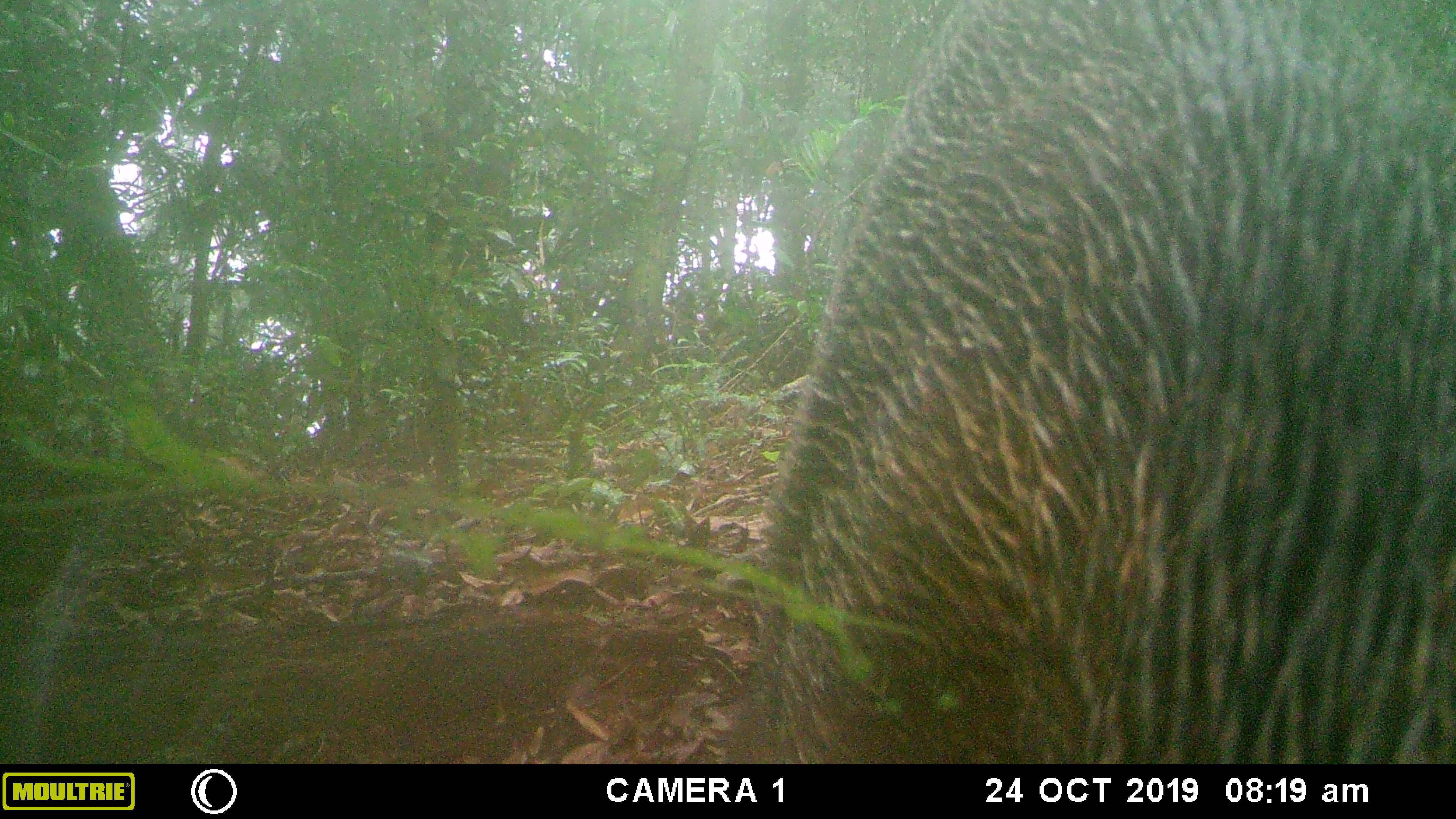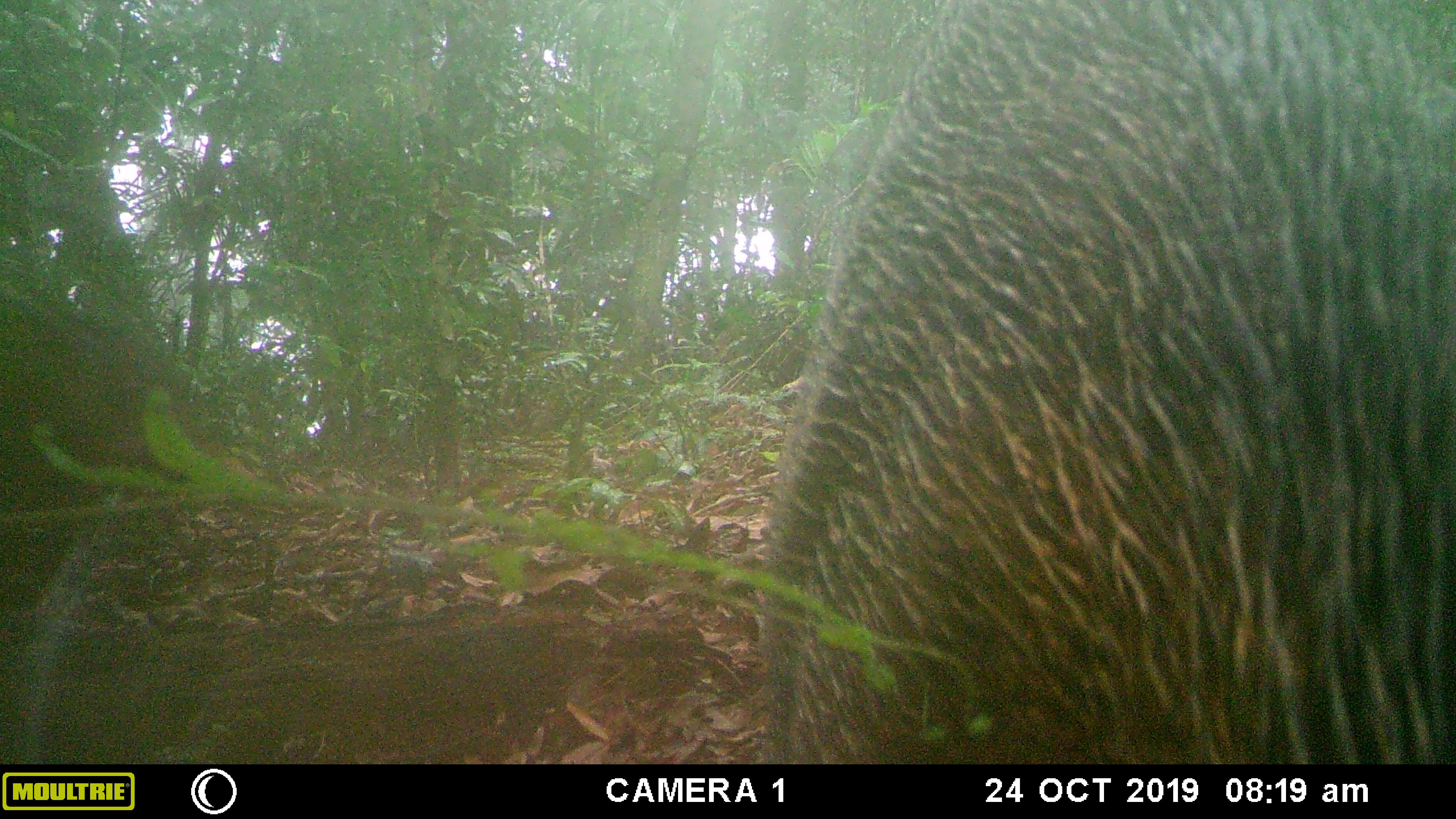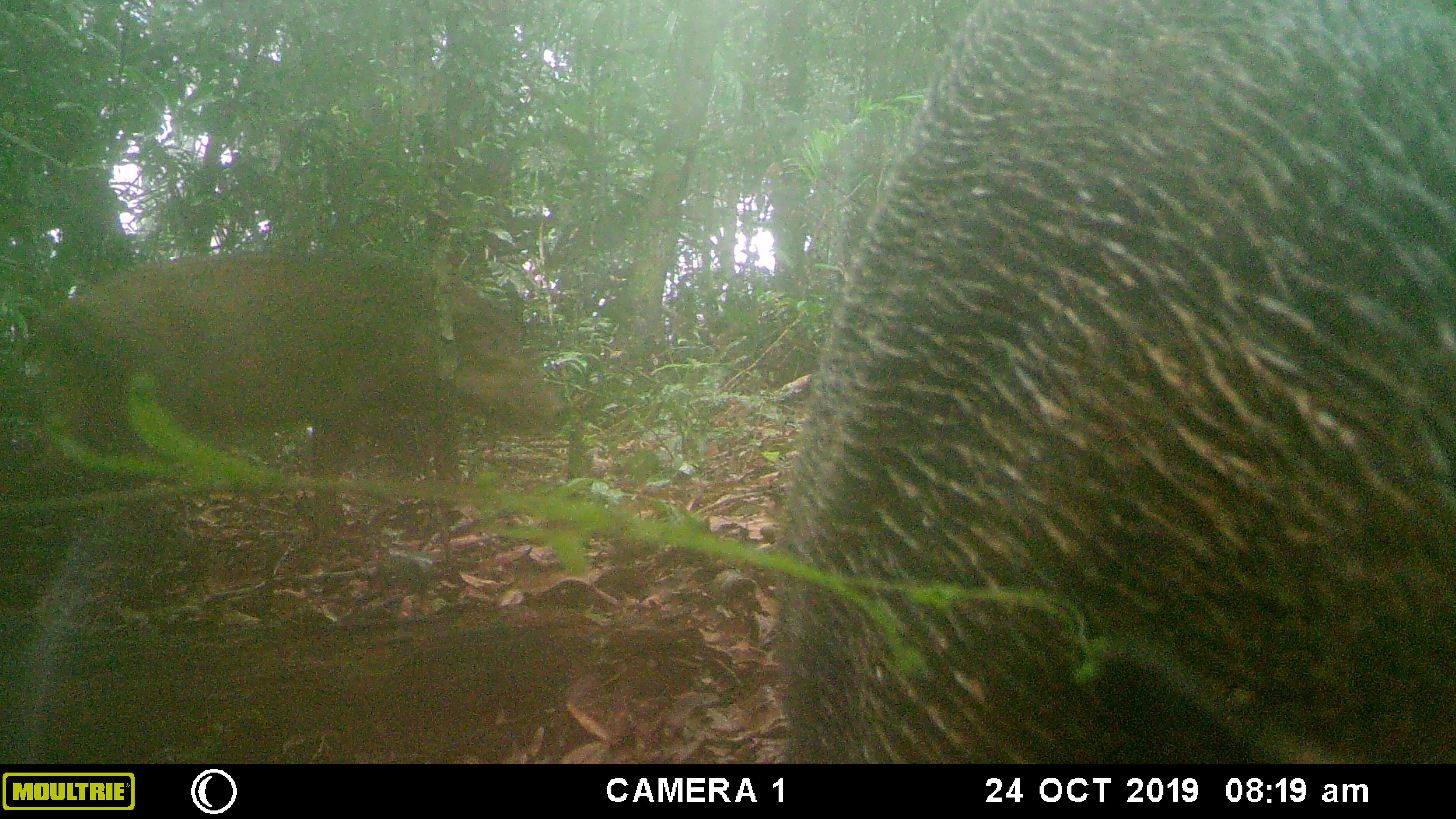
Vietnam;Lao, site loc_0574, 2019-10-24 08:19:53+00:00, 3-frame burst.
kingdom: Animalia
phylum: Chordata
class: Mammalia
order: Artiodactyla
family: Suidae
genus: Sus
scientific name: Sus scrofa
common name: eurasian wild pig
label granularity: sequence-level